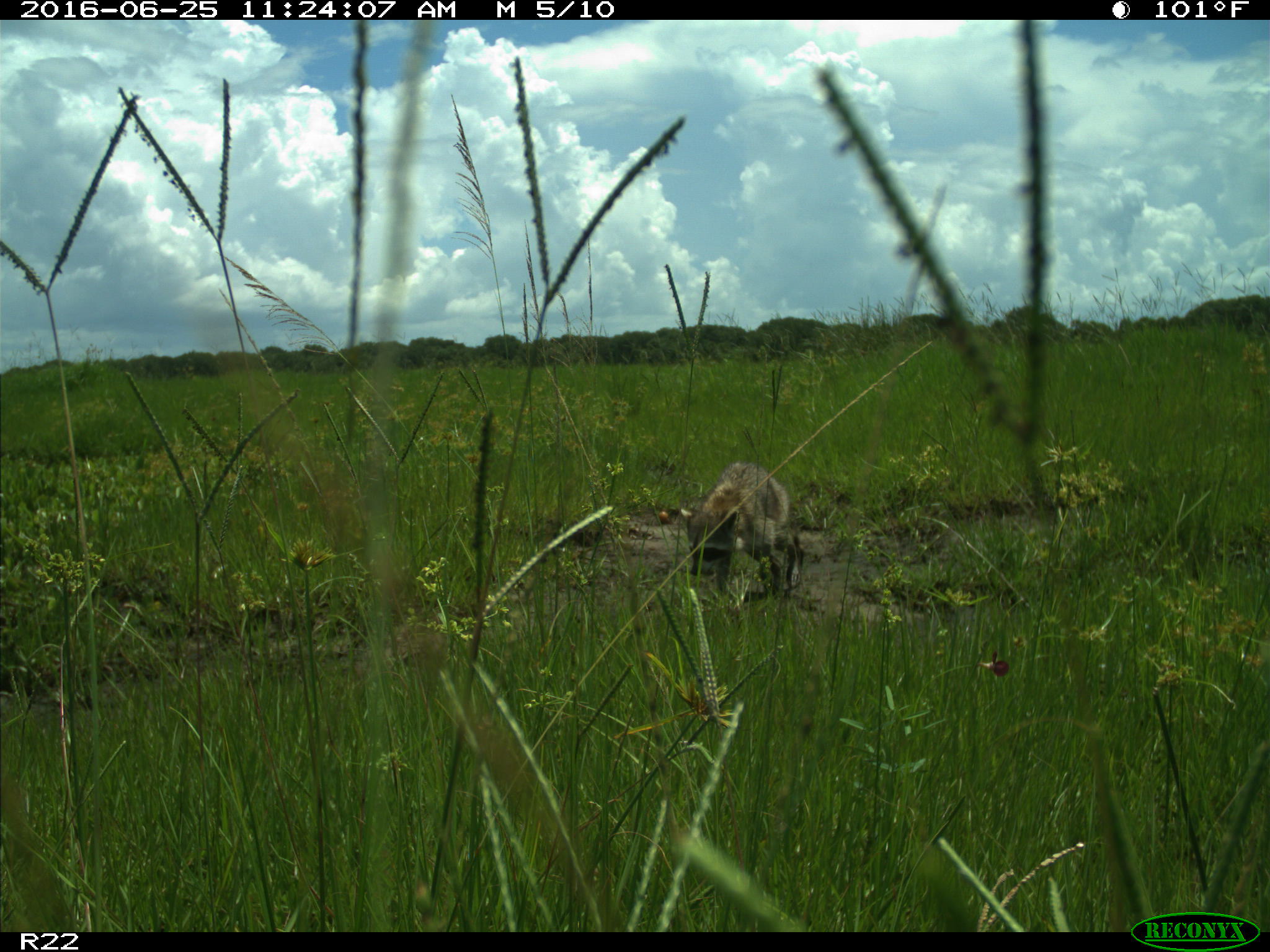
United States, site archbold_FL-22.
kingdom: Animalia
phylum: Chordata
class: Mammalia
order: Carnivora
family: Procyonidae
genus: Procyon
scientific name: Procyon lotor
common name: common raccoon